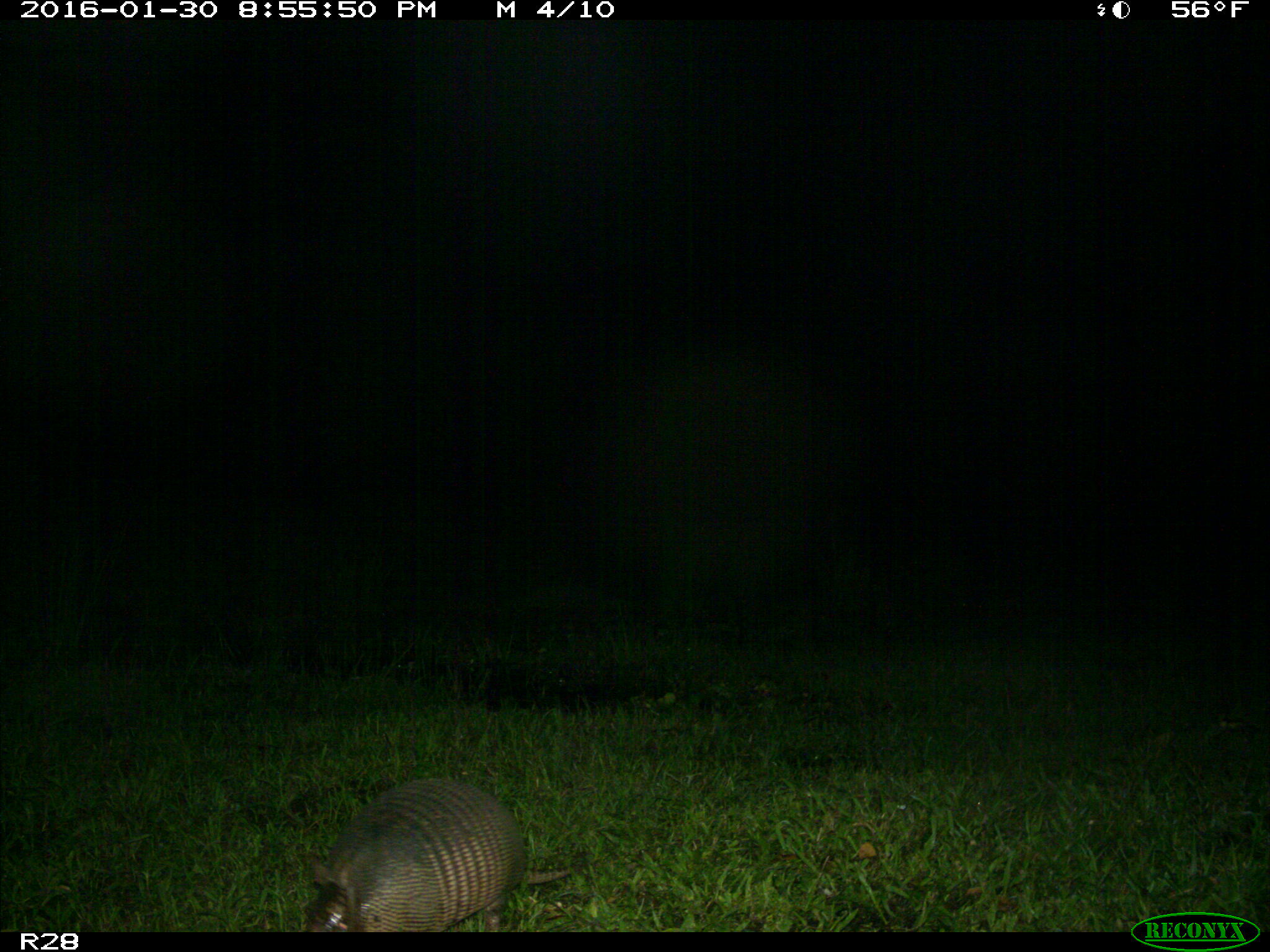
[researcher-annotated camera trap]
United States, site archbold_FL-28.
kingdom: Animalia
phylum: Chordata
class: Mammalia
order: Cingulata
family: Dasypodidae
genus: Dasypus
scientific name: Dasypus novemcinctus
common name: nine-banded armadillo